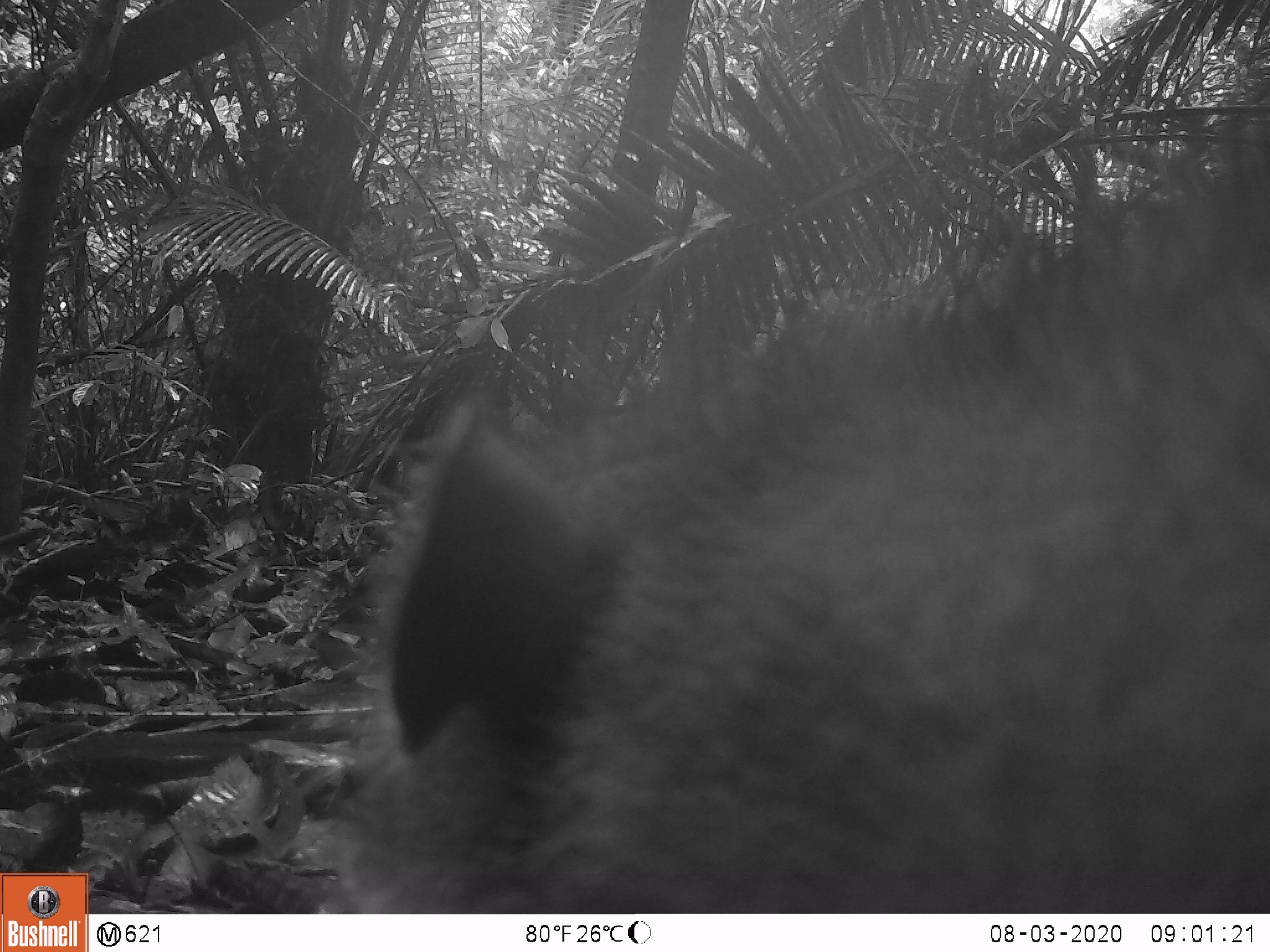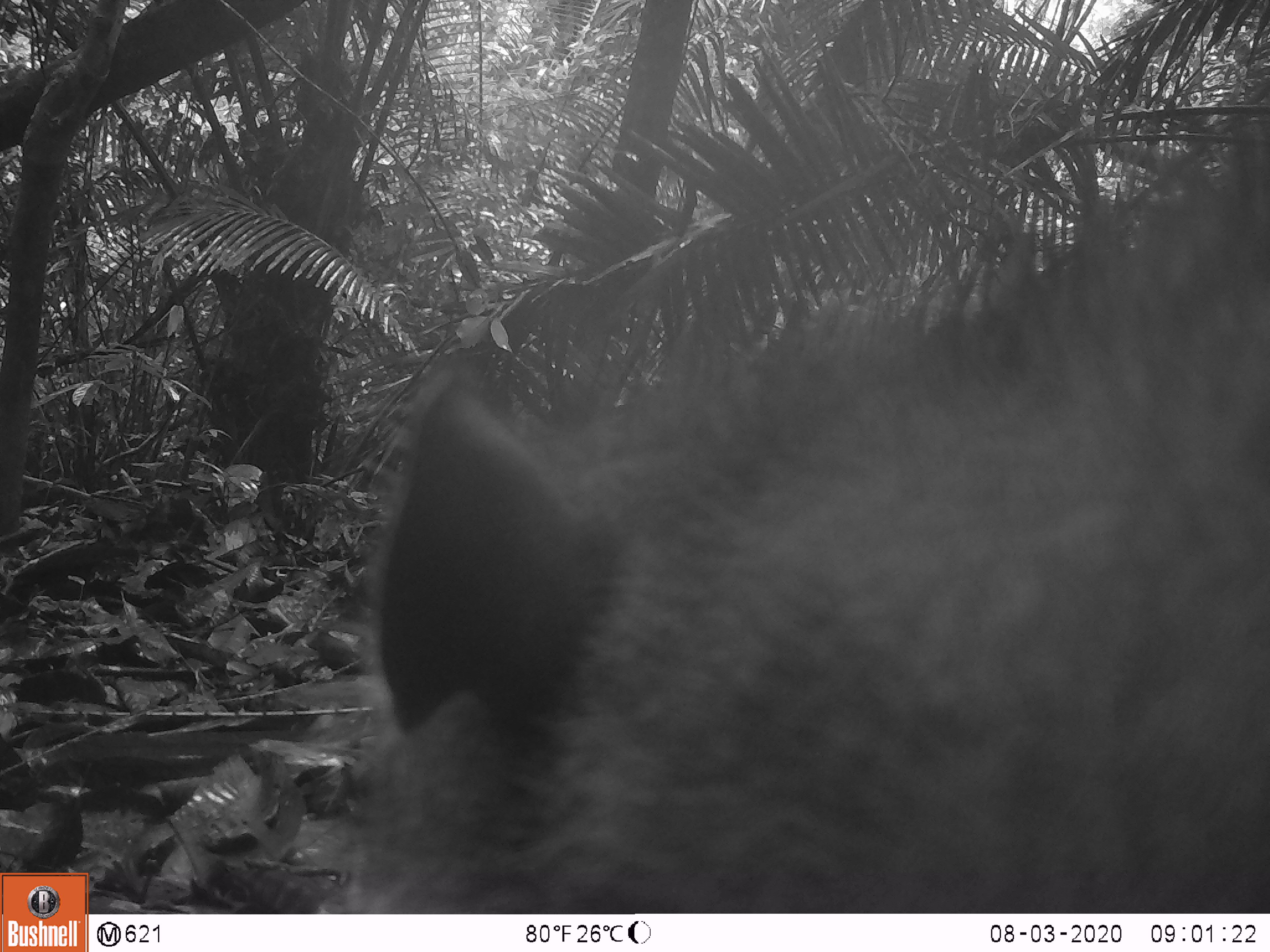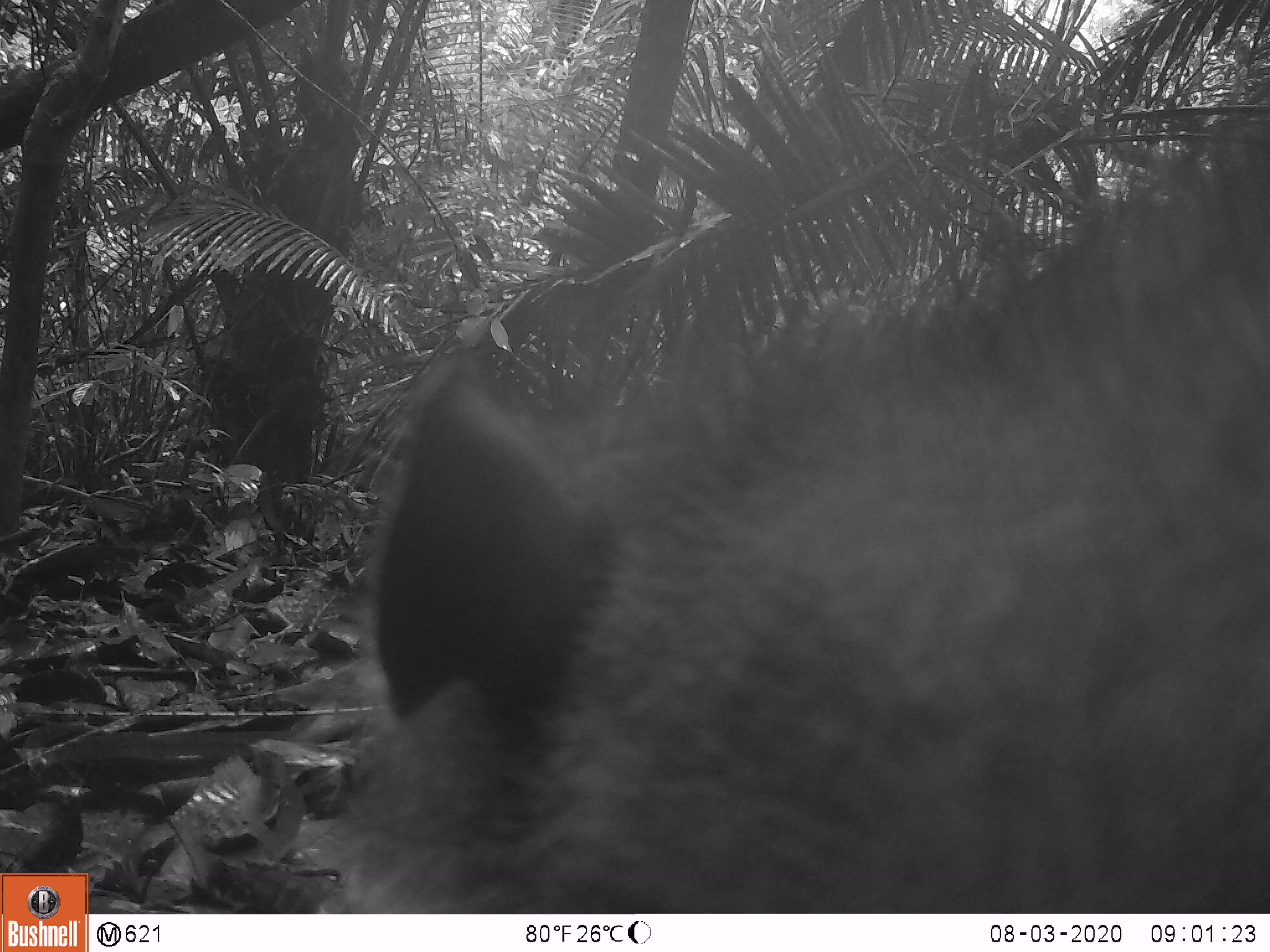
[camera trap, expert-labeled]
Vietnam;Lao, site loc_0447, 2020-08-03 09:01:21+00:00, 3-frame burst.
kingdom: Animalia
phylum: Chordata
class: Mammalia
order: Artiodactyla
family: Suidae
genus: Sus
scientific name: Sus scrofa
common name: eurasian wild pig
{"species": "eurasian wild pig (Sus scrofa)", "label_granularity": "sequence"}